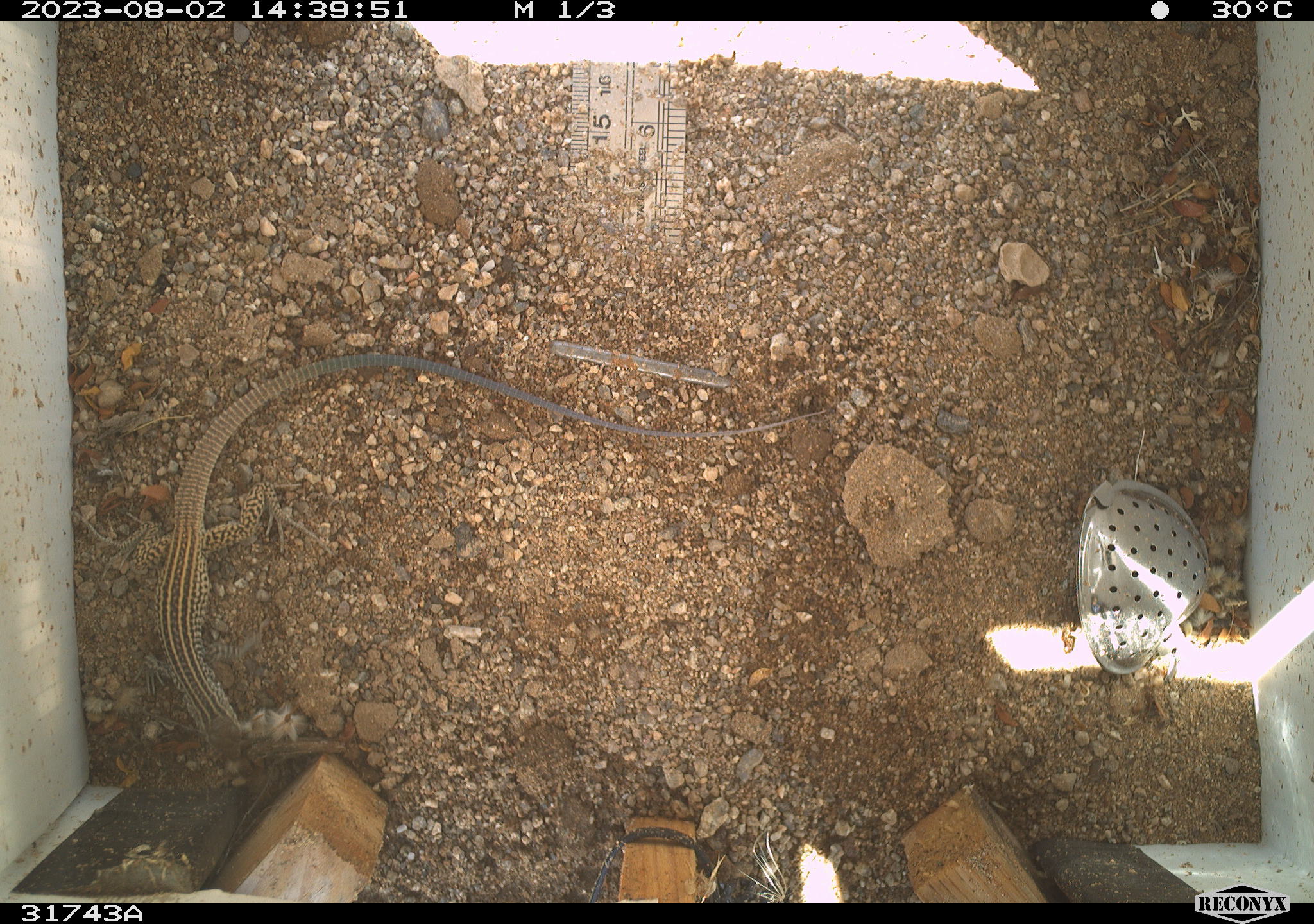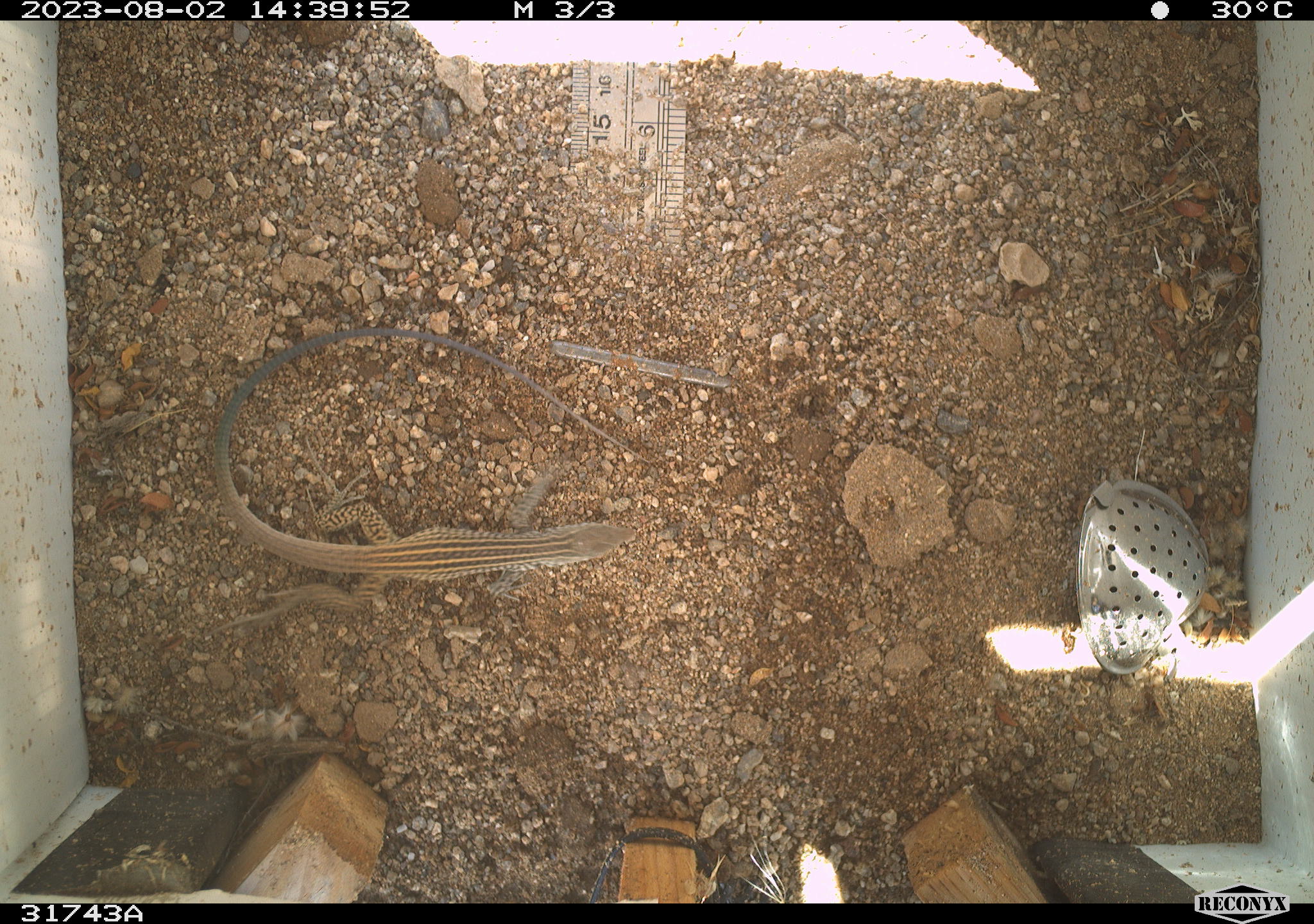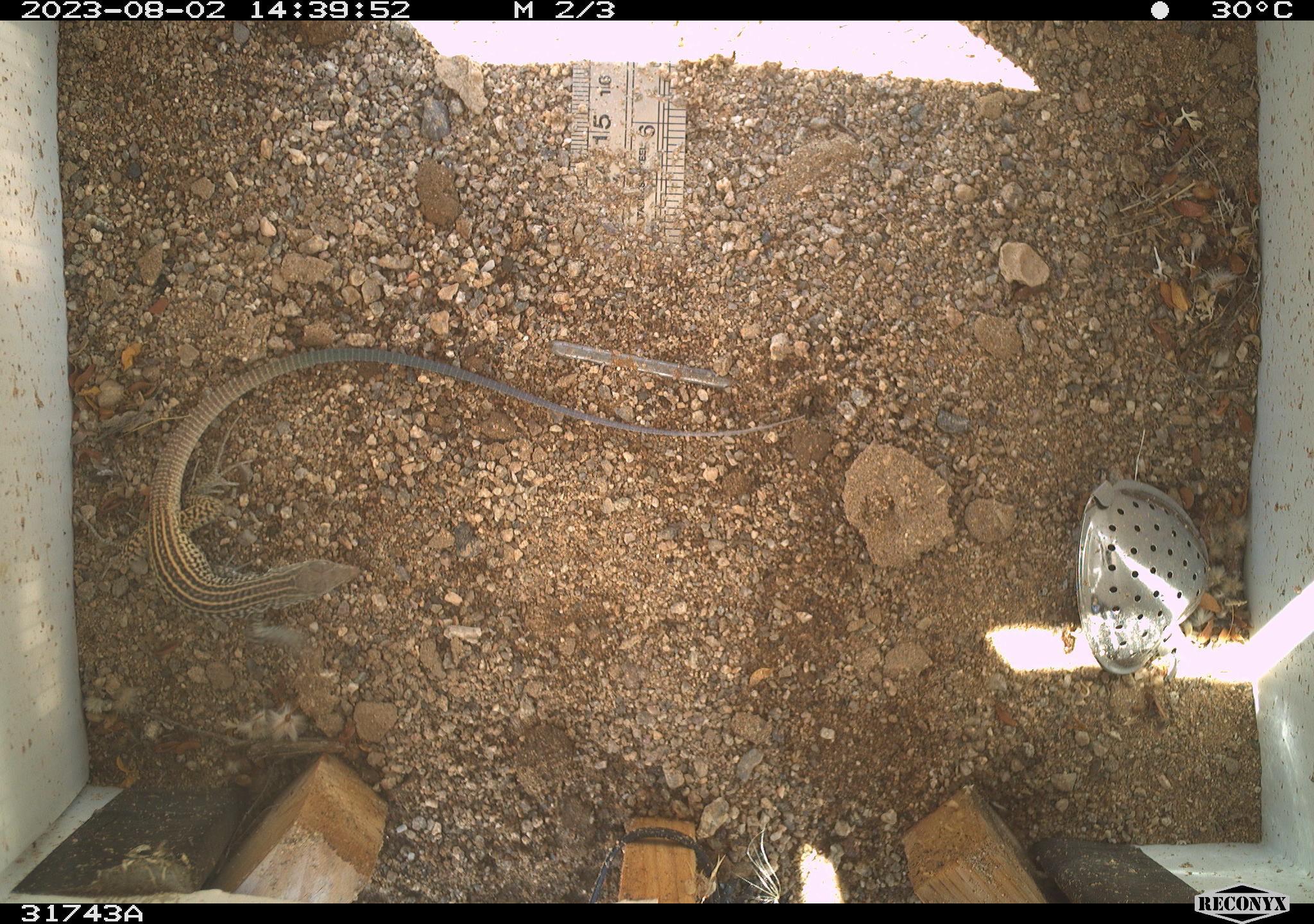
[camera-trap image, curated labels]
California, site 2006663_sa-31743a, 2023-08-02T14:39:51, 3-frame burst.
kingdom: Animalia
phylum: Chordata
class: Reptilia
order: Squamata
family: Teiidae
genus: Aspidoscelis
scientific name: Aspidoscelis tigris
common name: western whiptail